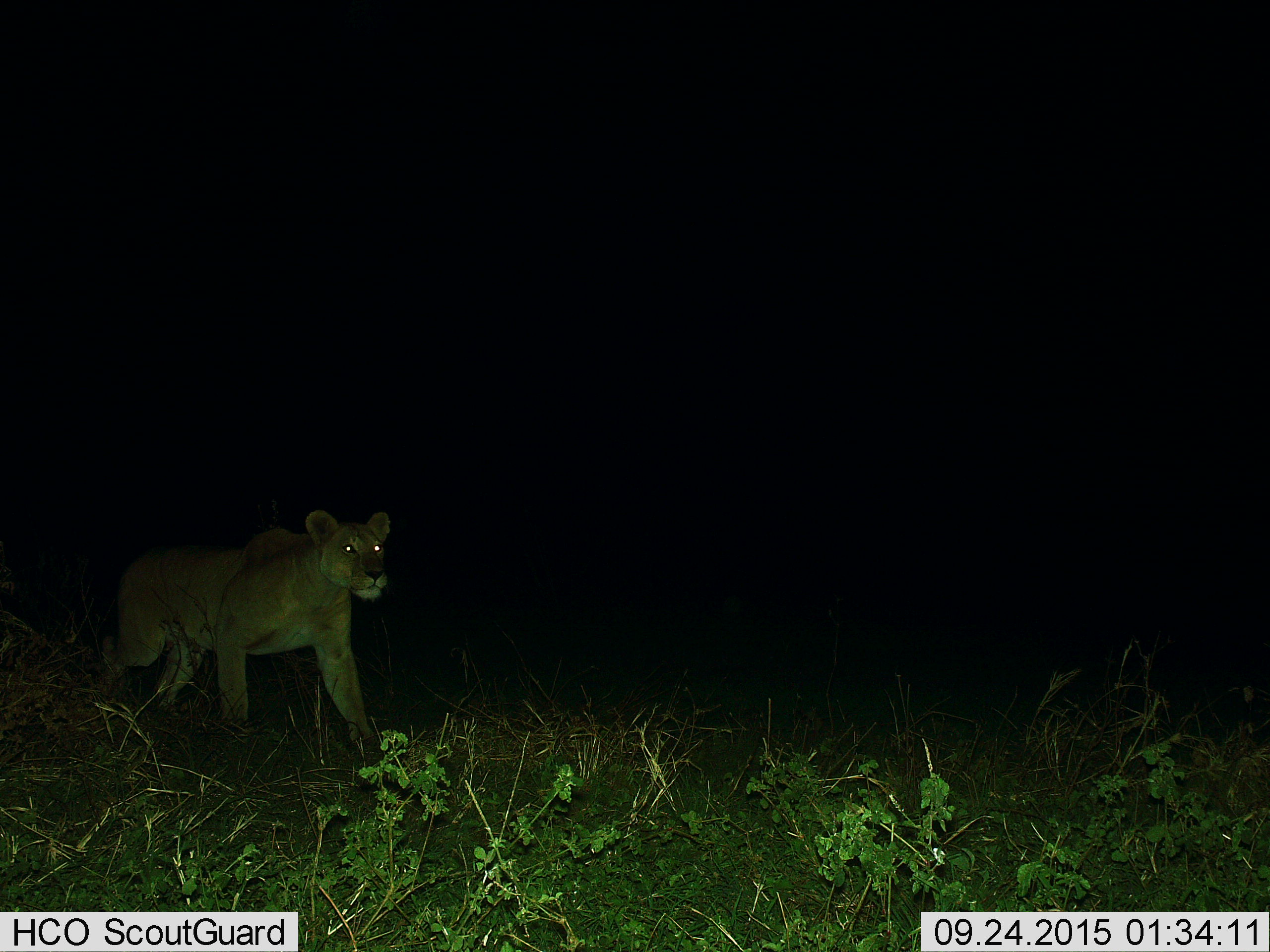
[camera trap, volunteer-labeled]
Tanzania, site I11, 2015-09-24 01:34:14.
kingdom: Animalia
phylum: Chordata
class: Mammalia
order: Carnivora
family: Felidae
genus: Panthera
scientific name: Panthera leo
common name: lion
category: lionfemale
Lionfemale (lion) (Panthera leo), count 1. Behavior (volunteer vote fractions): standing 20%, resting 0%, moving 80%, interacting 0%. Young present (vote fraction): 0%. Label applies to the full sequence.